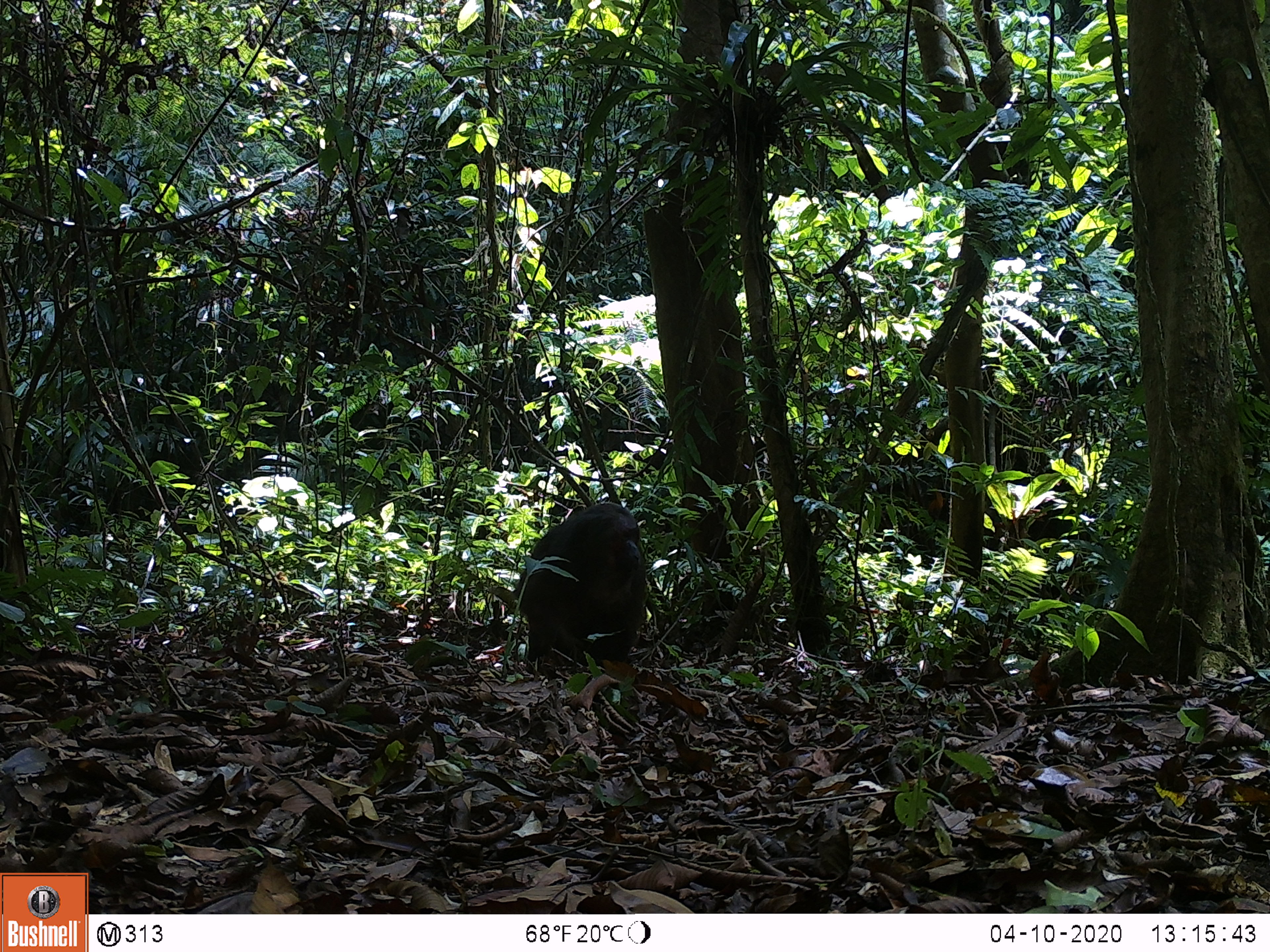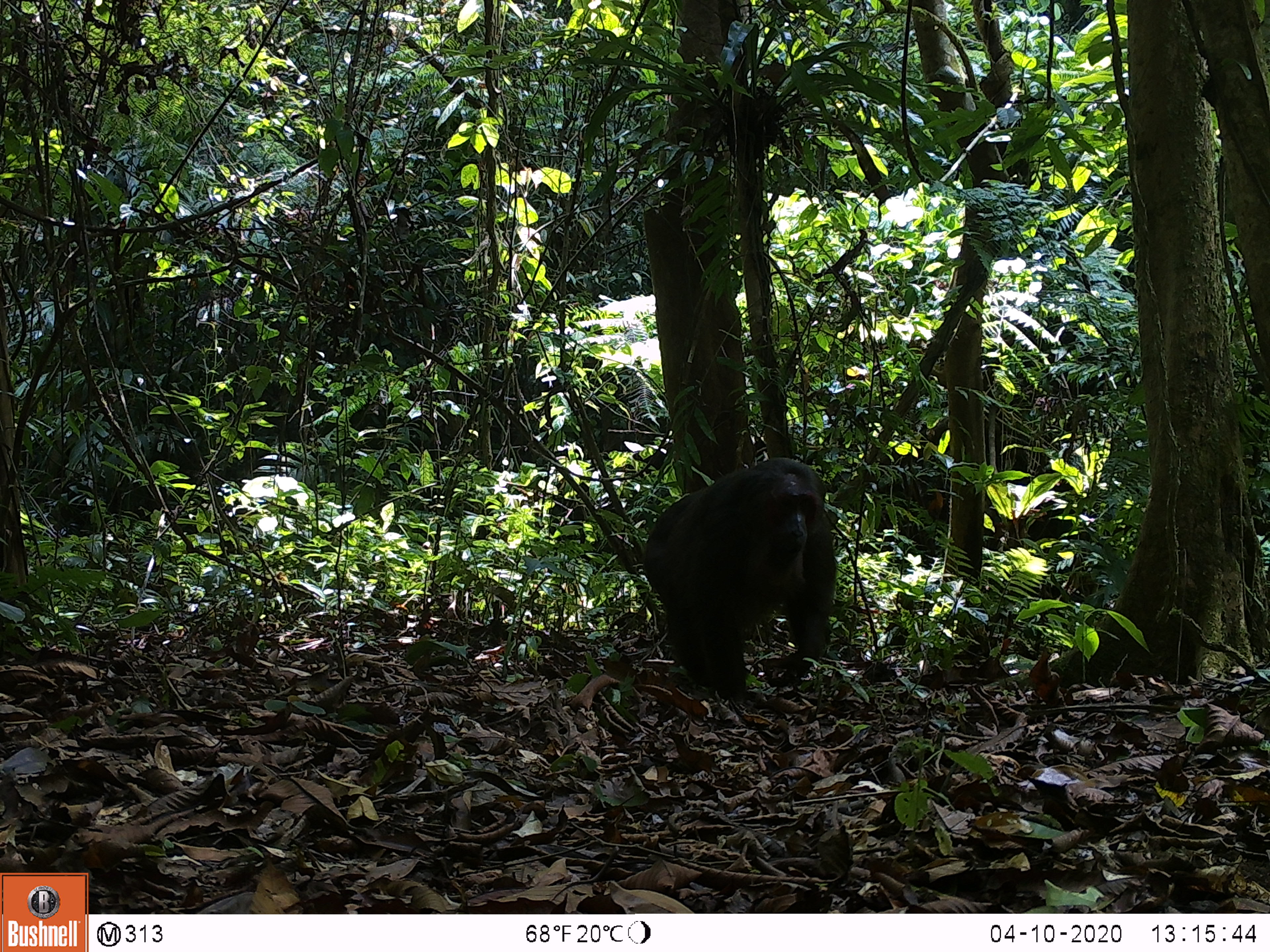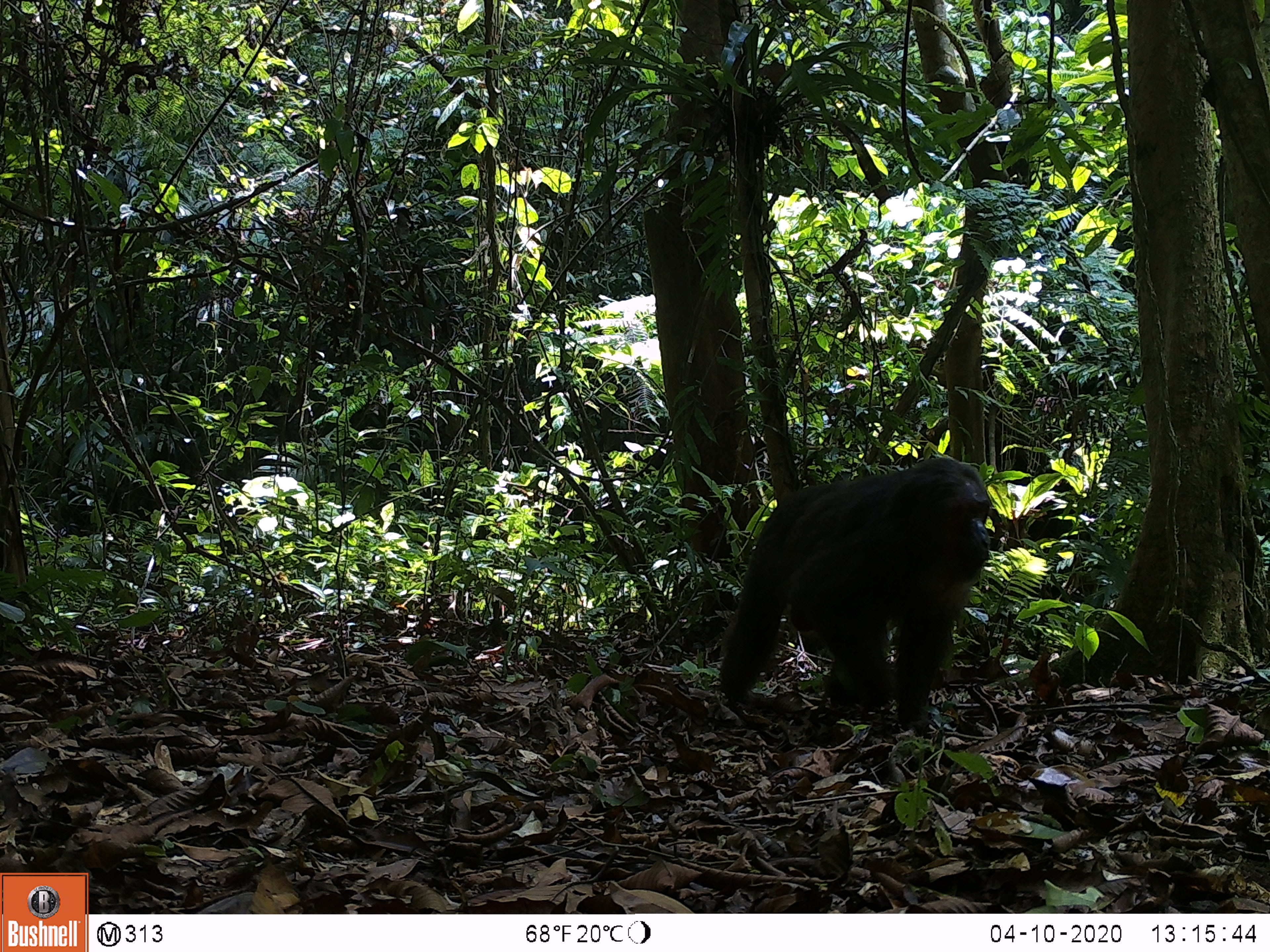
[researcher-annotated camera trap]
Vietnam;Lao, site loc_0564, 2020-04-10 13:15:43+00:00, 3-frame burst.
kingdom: Animalia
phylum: Chordata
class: Mammalia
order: Primates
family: Cercopithecidae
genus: Macaca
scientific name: Macaca arctoides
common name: stump-tailed macaque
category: stump tailed macaque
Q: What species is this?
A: Stump tailed macaque (stump-tailed macaque) (Macaca arctoides).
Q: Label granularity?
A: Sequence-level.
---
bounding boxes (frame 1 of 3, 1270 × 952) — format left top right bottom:
stump tailed macaque: 513 501 649 672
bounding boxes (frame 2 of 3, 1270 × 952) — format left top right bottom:
stump tailed macaque: 643 456 837 703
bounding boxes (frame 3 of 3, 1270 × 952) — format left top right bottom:
stump tailed macaque: 718 456 991 739